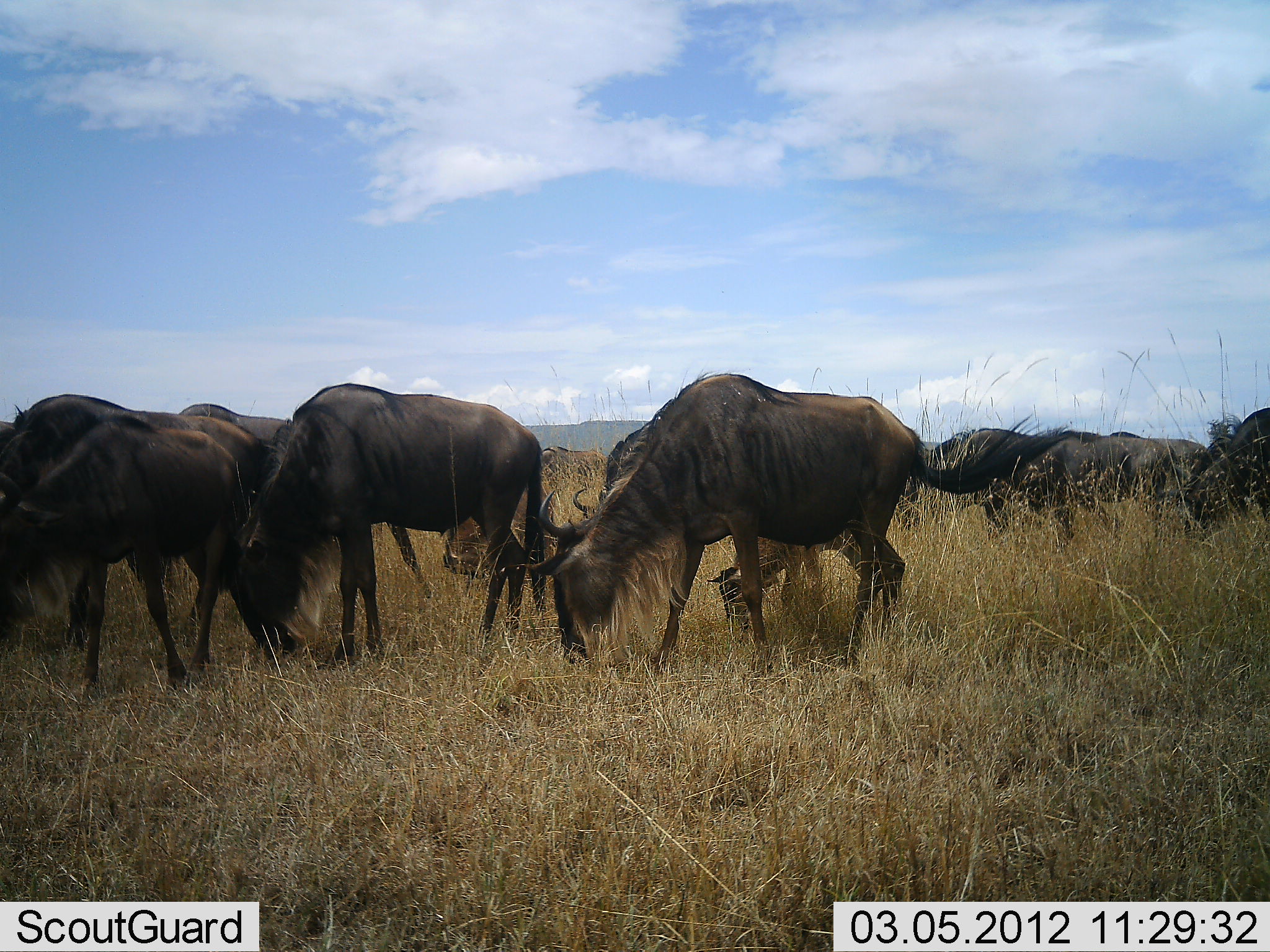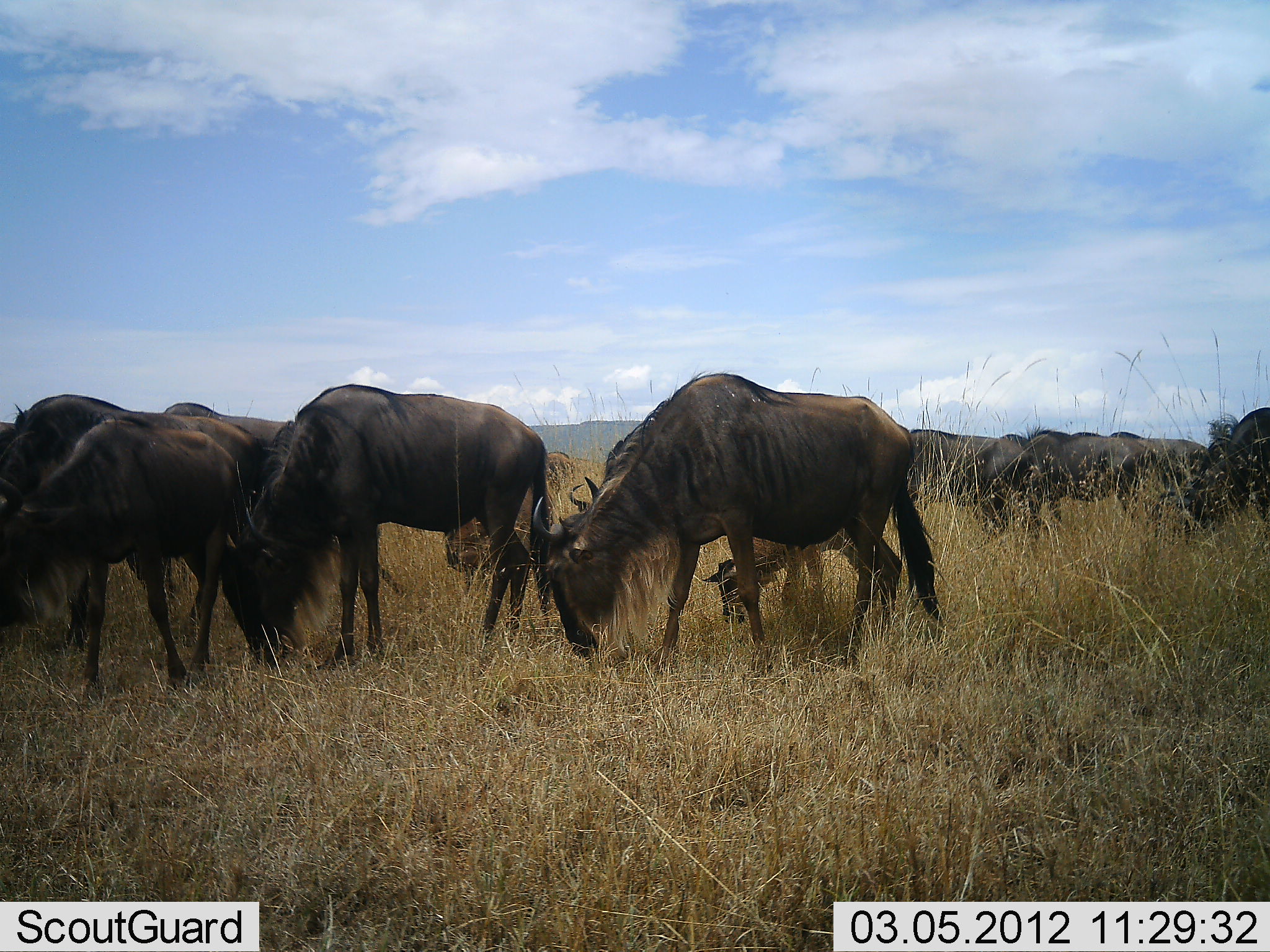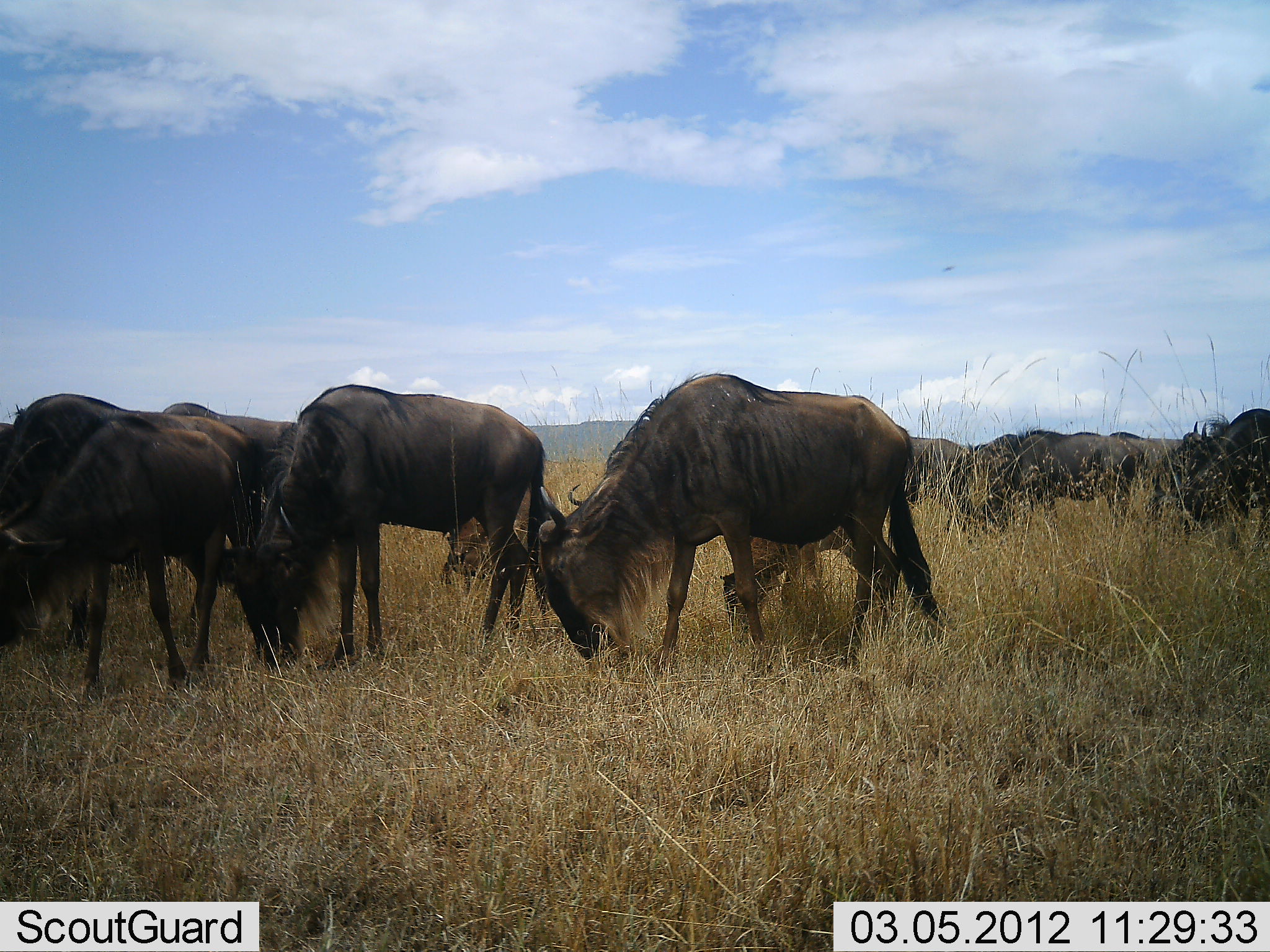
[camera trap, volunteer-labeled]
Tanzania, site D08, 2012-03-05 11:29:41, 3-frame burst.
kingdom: Animalia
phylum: Chordata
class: Mammalia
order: Artiodactyla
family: Bovidae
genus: Connochaetes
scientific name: Connochaetes taurinus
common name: blue wildebeest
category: wildebeest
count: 11-50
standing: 21%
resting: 7%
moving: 17%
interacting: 3%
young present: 76%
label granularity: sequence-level